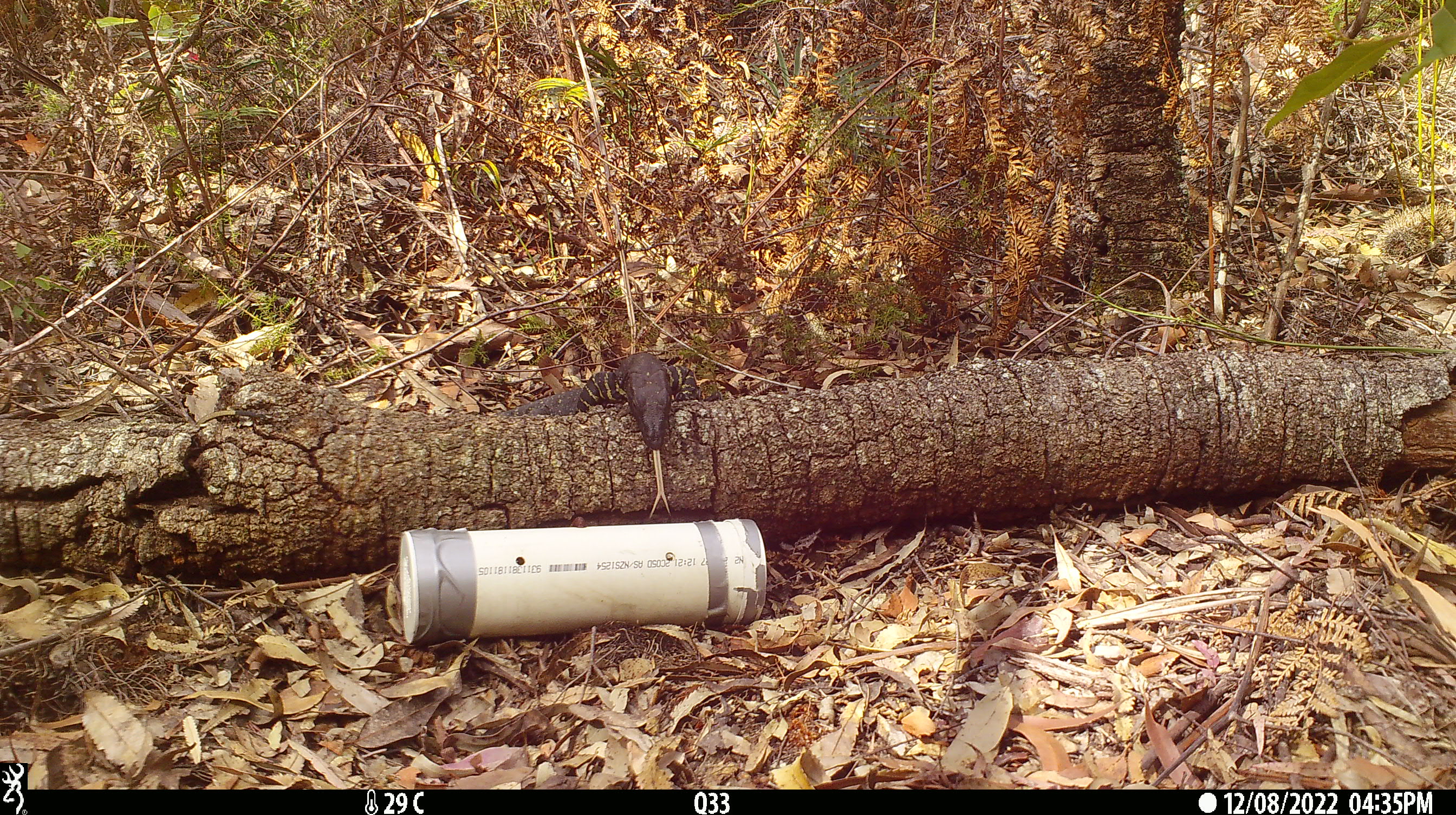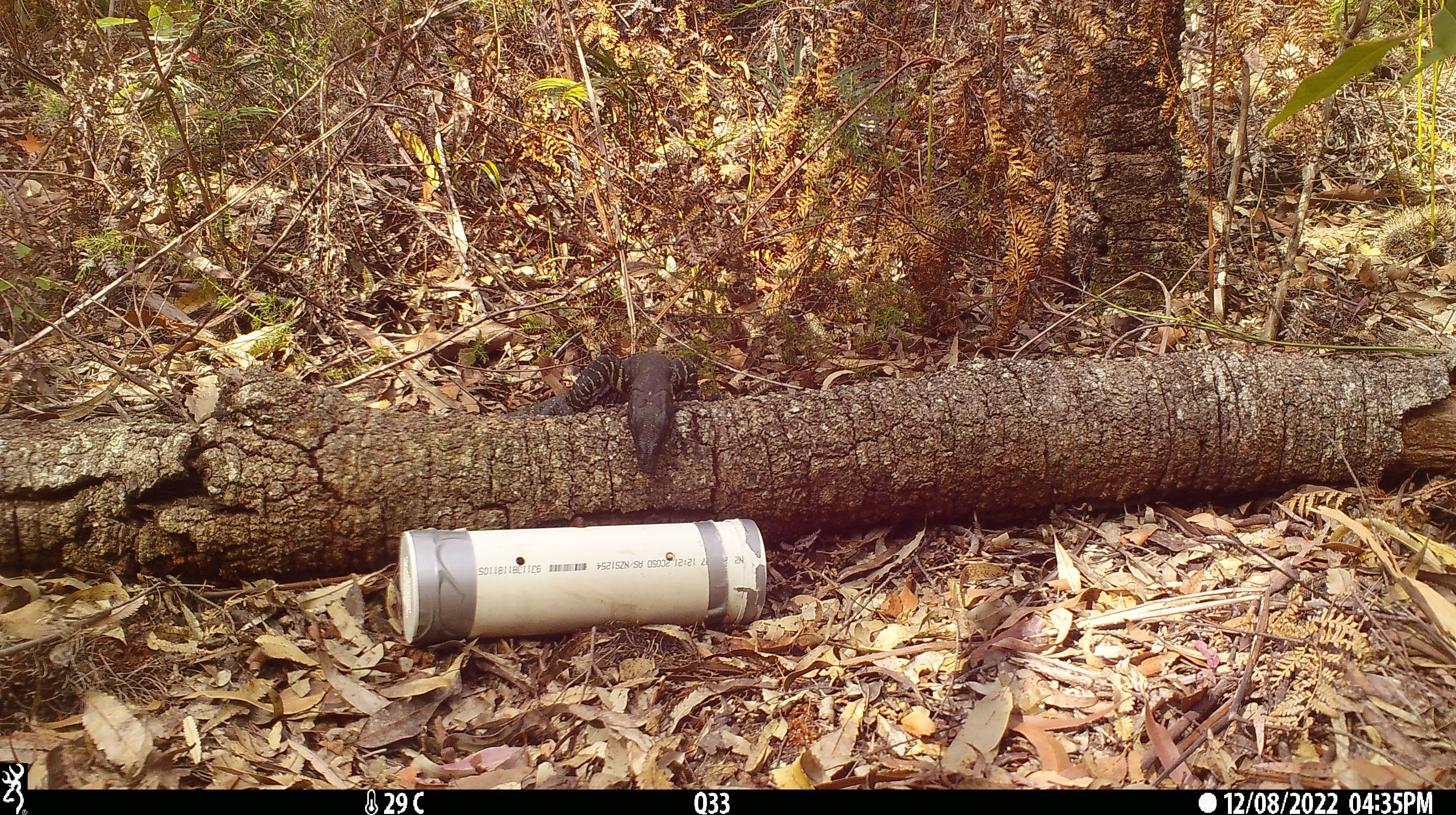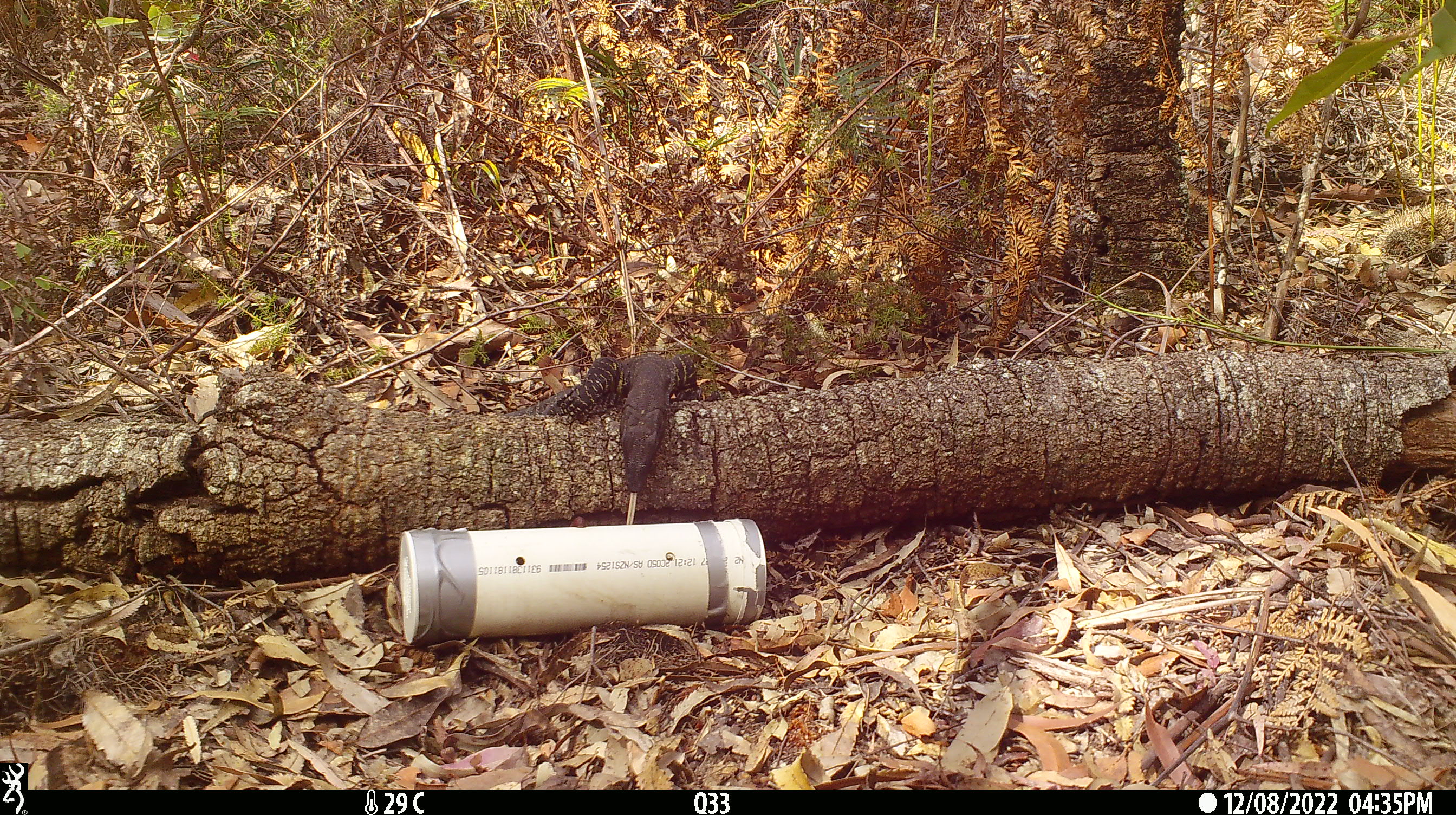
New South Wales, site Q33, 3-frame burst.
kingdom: Animalia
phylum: Chordata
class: Reptilia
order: Squamata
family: Varanidae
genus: Varanus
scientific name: Varanus varius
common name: lace monitor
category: goanna